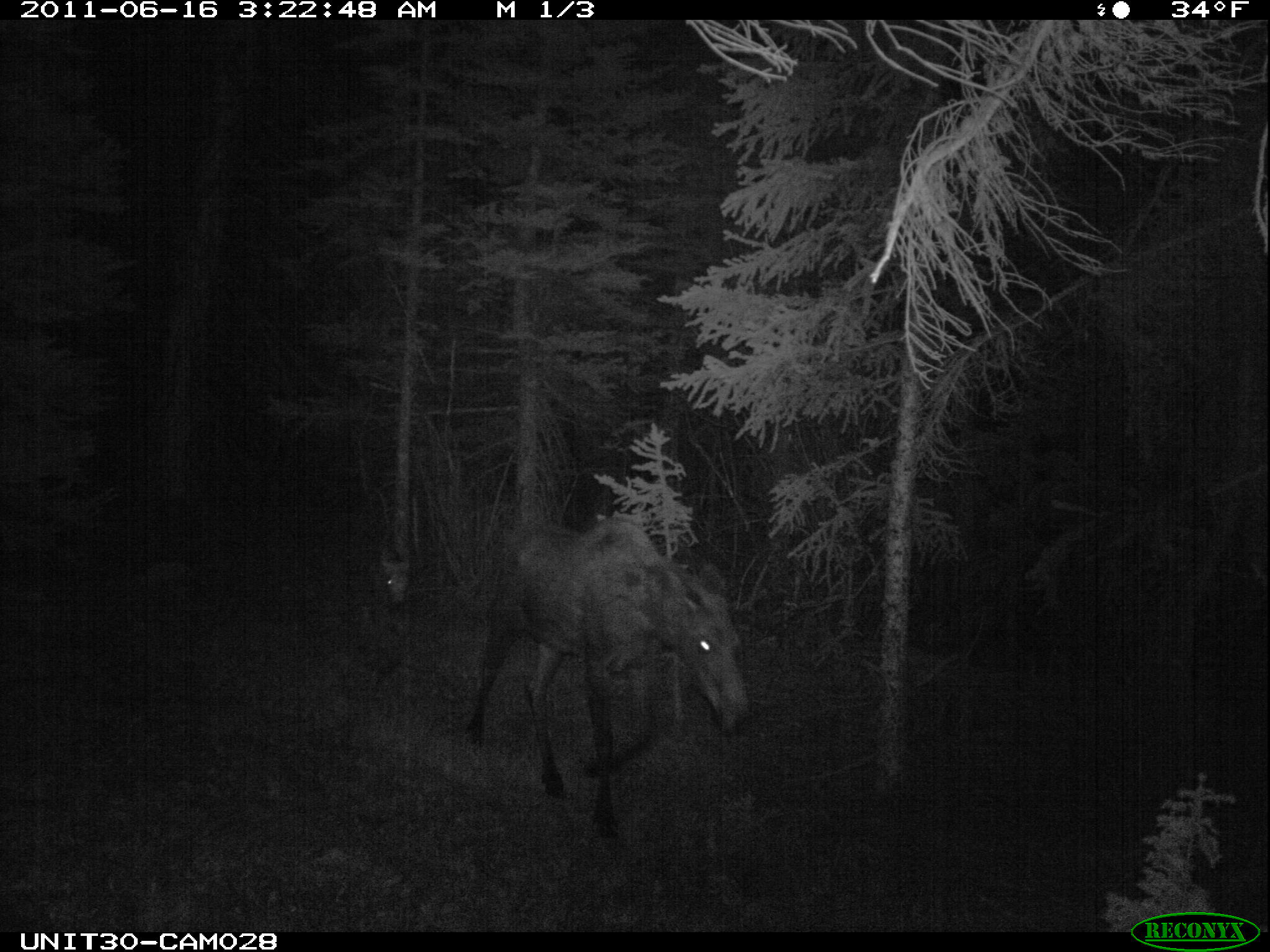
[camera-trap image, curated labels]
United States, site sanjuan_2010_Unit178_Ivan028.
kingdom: Animalia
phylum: Chordata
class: Mammalia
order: Artiodactyla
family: Cervidae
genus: Alces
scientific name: Alces alces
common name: moose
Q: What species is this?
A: Alces alces (moose).